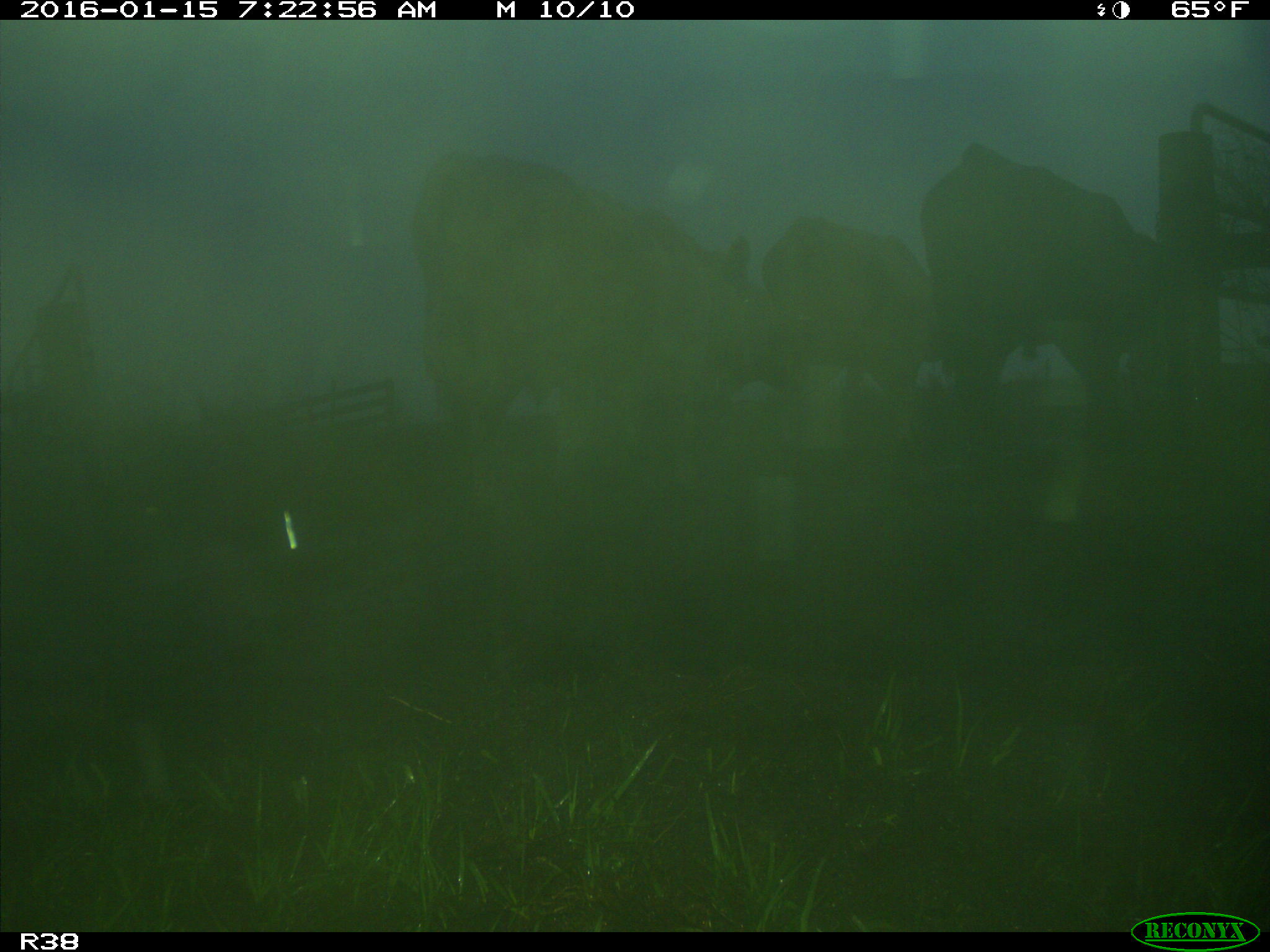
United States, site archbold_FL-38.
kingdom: Animalia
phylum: Chordata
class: Mammalia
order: Artiodactyla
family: Bovidae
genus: Bos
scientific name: Bos taurus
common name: domestic cow